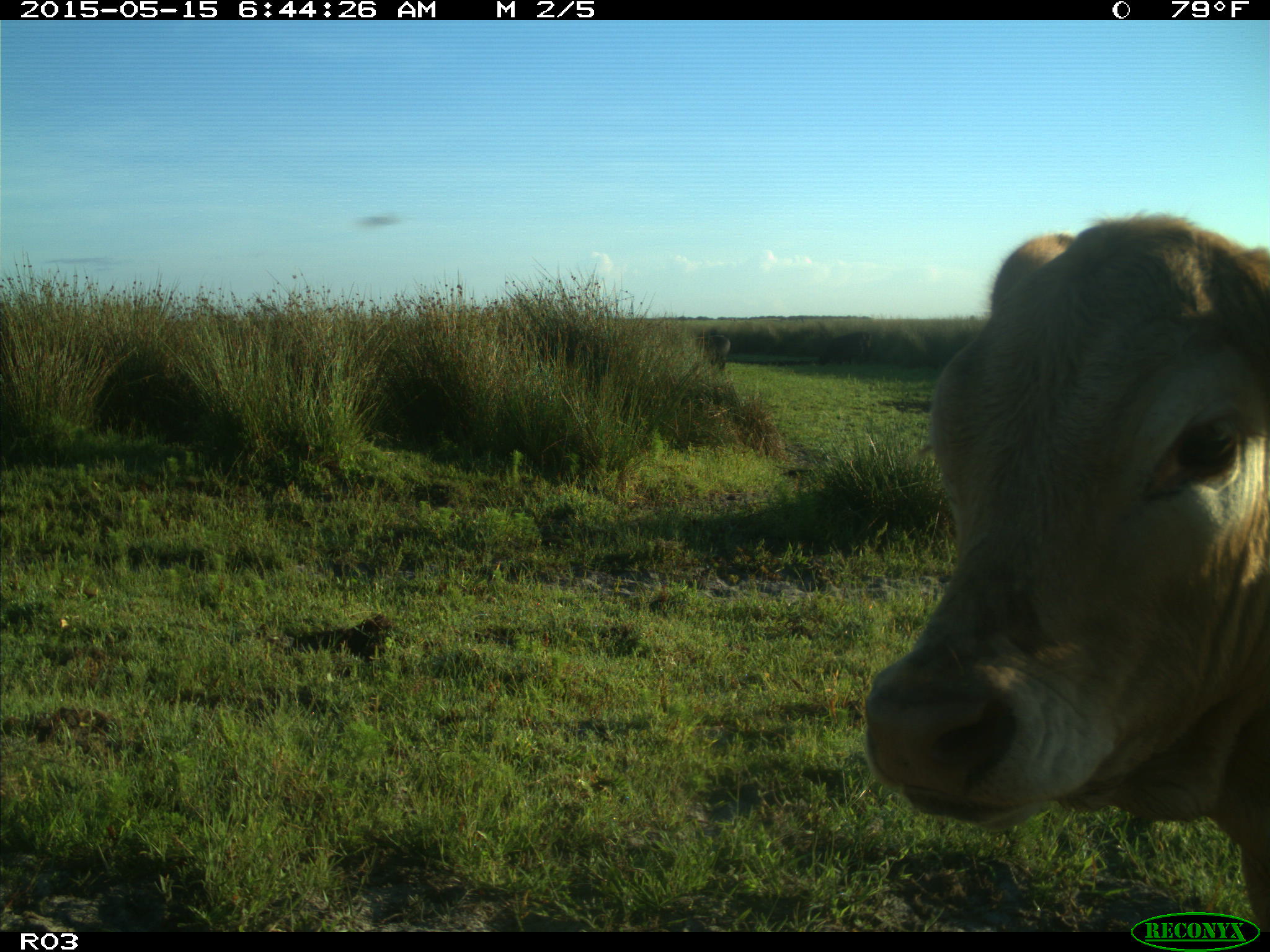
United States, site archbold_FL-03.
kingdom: Animalia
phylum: Chordata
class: Mammalia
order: Artiodactyla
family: Bovidae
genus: Bos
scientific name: Bos taurus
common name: domestic cow